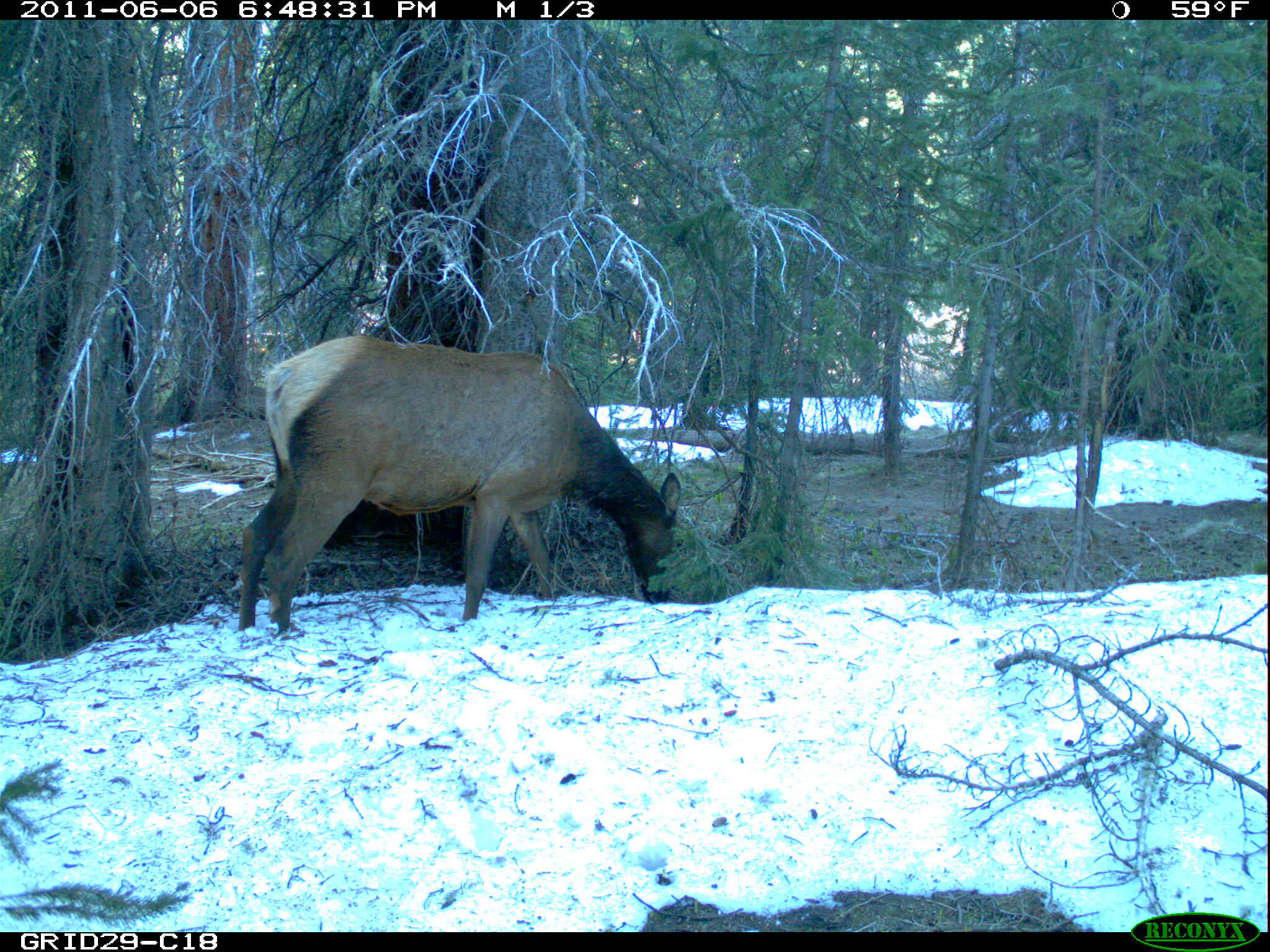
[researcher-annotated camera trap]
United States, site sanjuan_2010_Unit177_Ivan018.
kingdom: Animalia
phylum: Chordata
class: Mammalia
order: Artiodactyla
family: Cervidae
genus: Cervus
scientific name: Cervus elaphus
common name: red deer